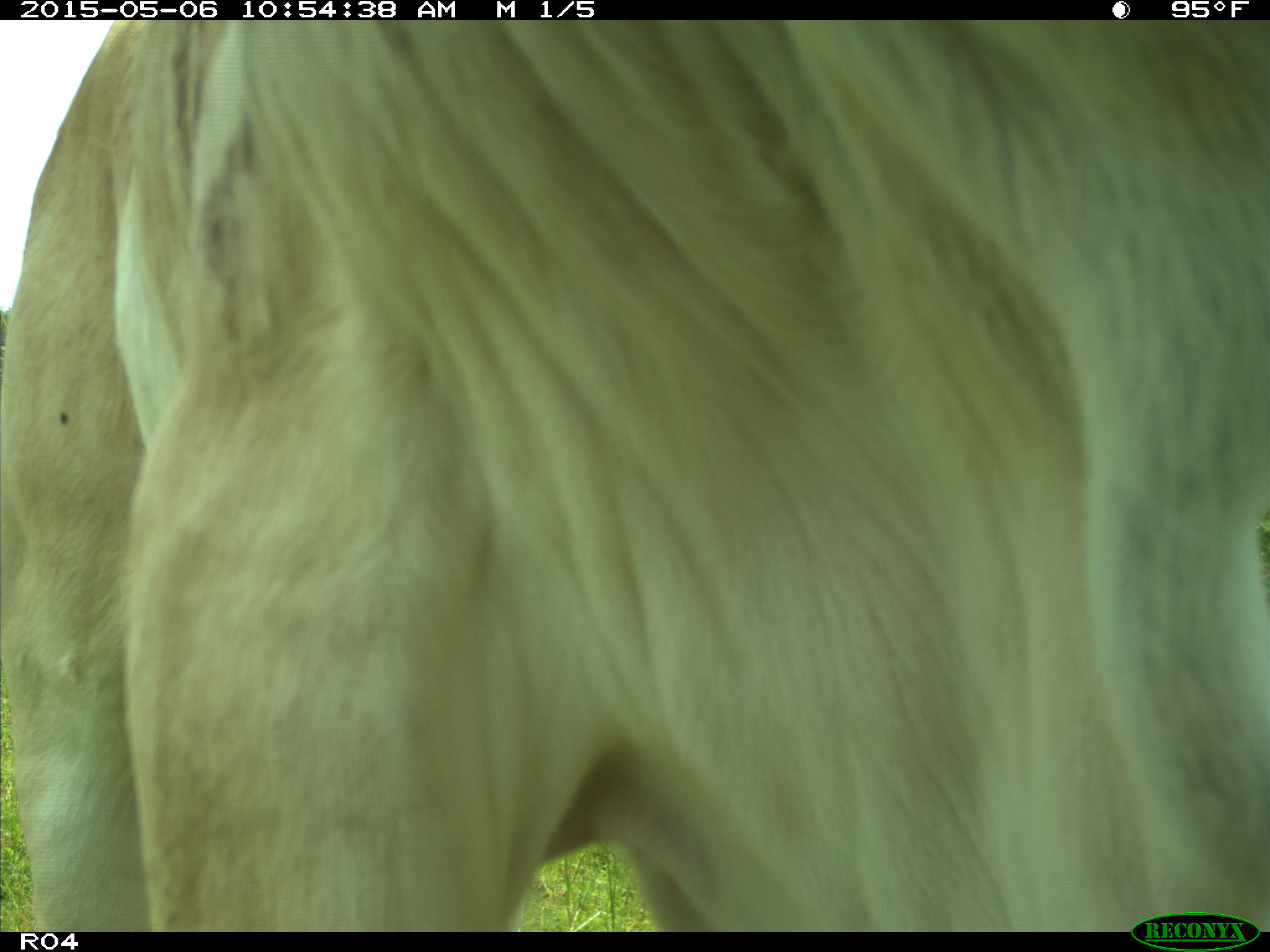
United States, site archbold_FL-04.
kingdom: Animalia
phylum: Chordata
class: Mammalia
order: Artiodactyla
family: Bovidae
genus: Bos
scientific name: Bos taurus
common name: domestic cow